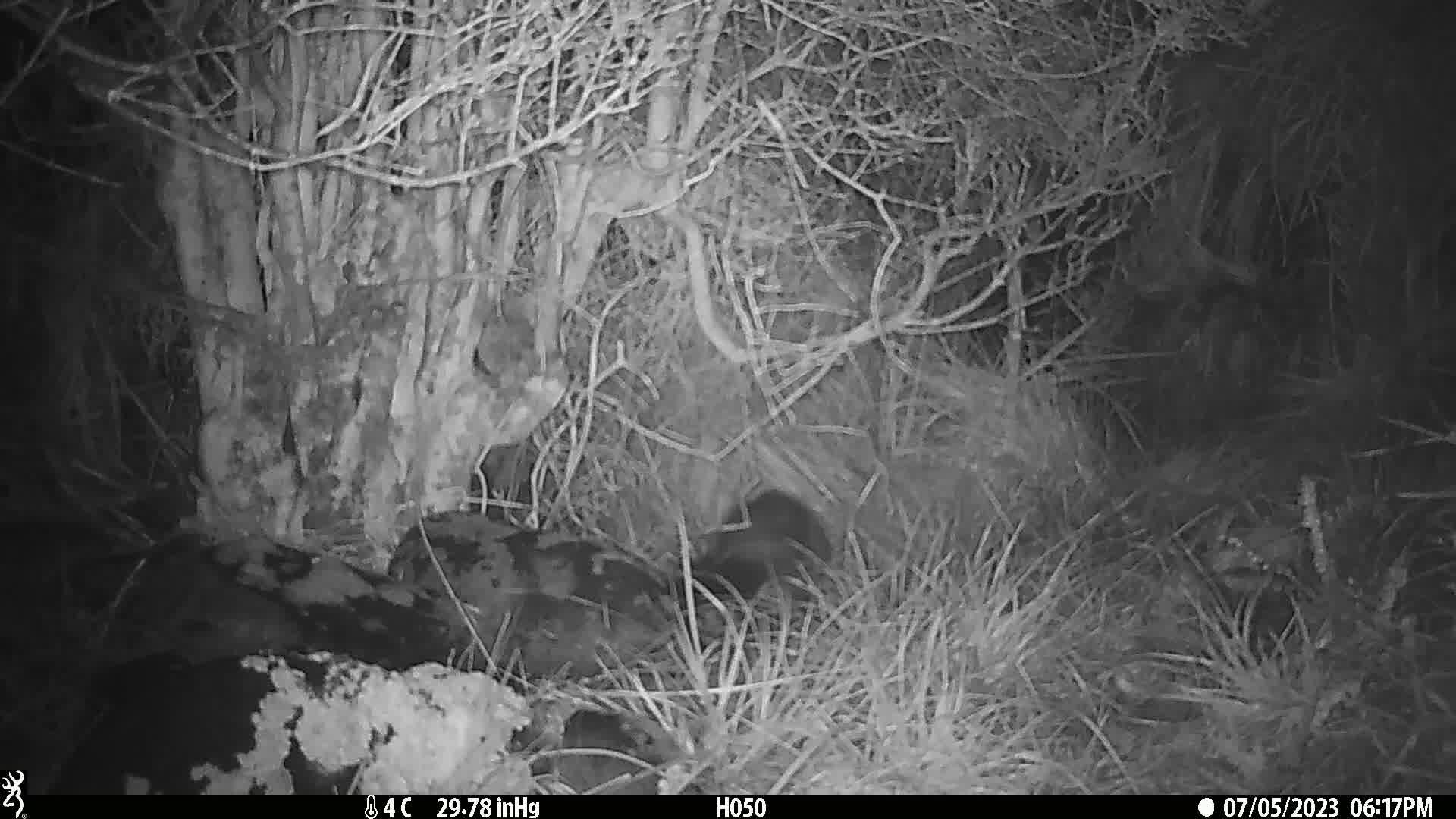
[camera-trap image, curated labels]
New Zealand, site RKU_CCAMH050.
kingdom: Animalia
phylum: Chordata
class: Mammalia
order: Diprotodontia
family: Phalangeridae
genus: Trichosurus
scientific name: Trichosurus vulpecula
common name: common brushtail possum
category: possum